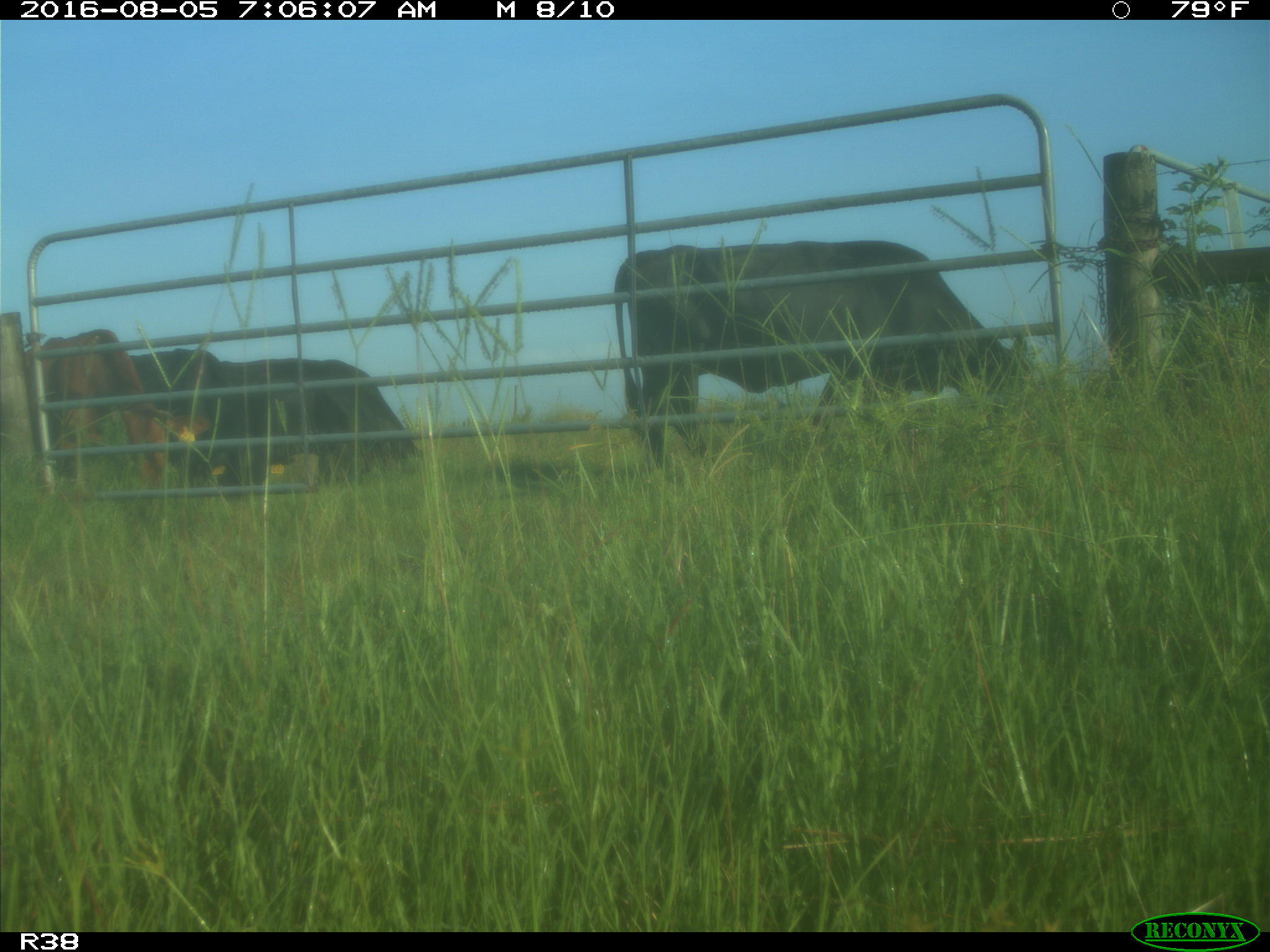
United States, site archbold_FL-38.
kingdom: Animalia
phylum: Chordata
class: Mammalia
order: Artiodactyla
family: Bovidae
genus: Bos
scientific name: Bos taurus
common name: domestic cow